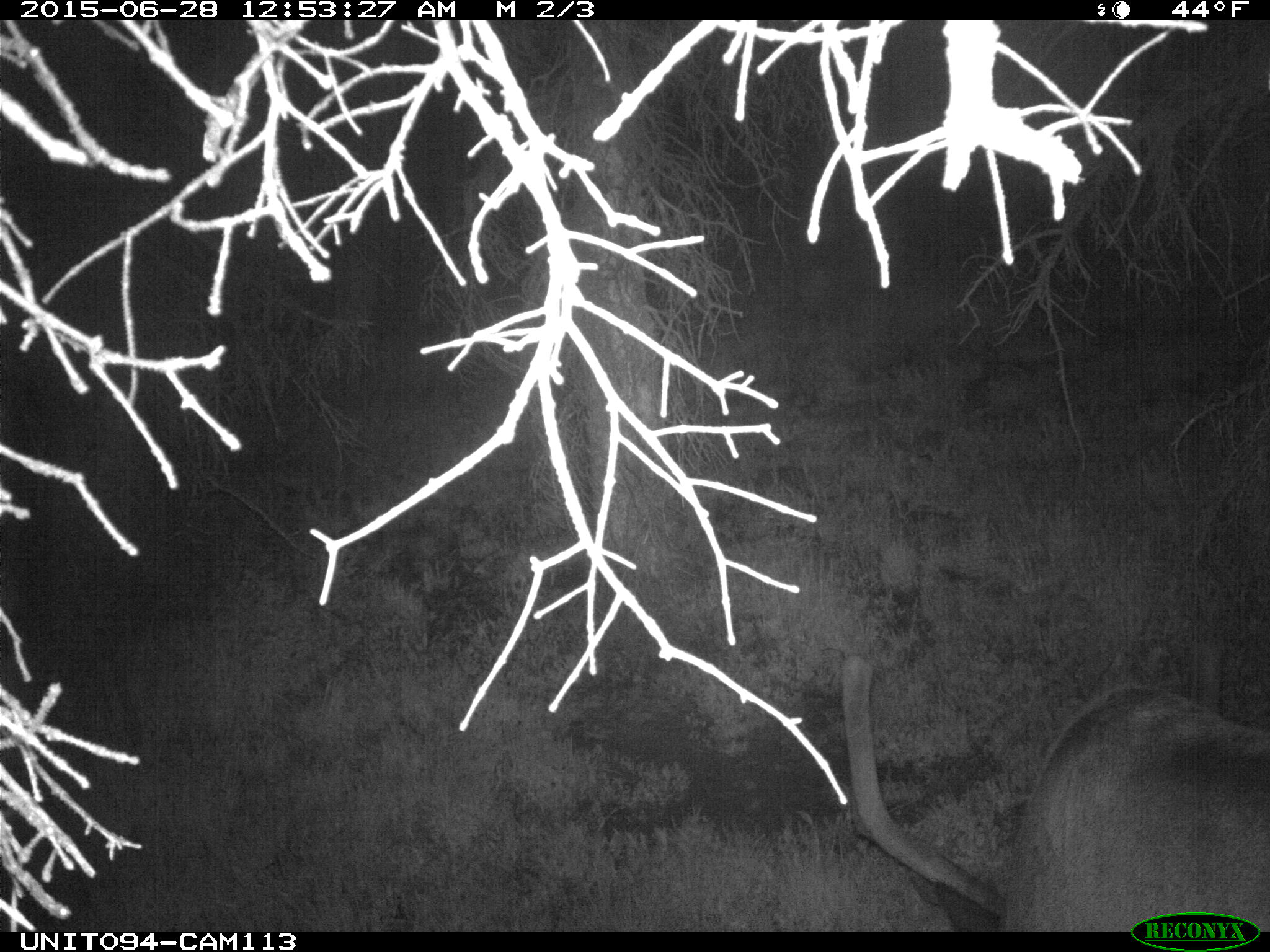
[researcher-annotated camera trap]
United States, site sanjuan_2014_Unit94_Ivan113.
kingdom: Animalia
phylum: Chordata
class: Mammalia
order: Artiodactyla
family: Cervidae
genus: Cervus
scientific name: Cervus elaphus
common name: red deer